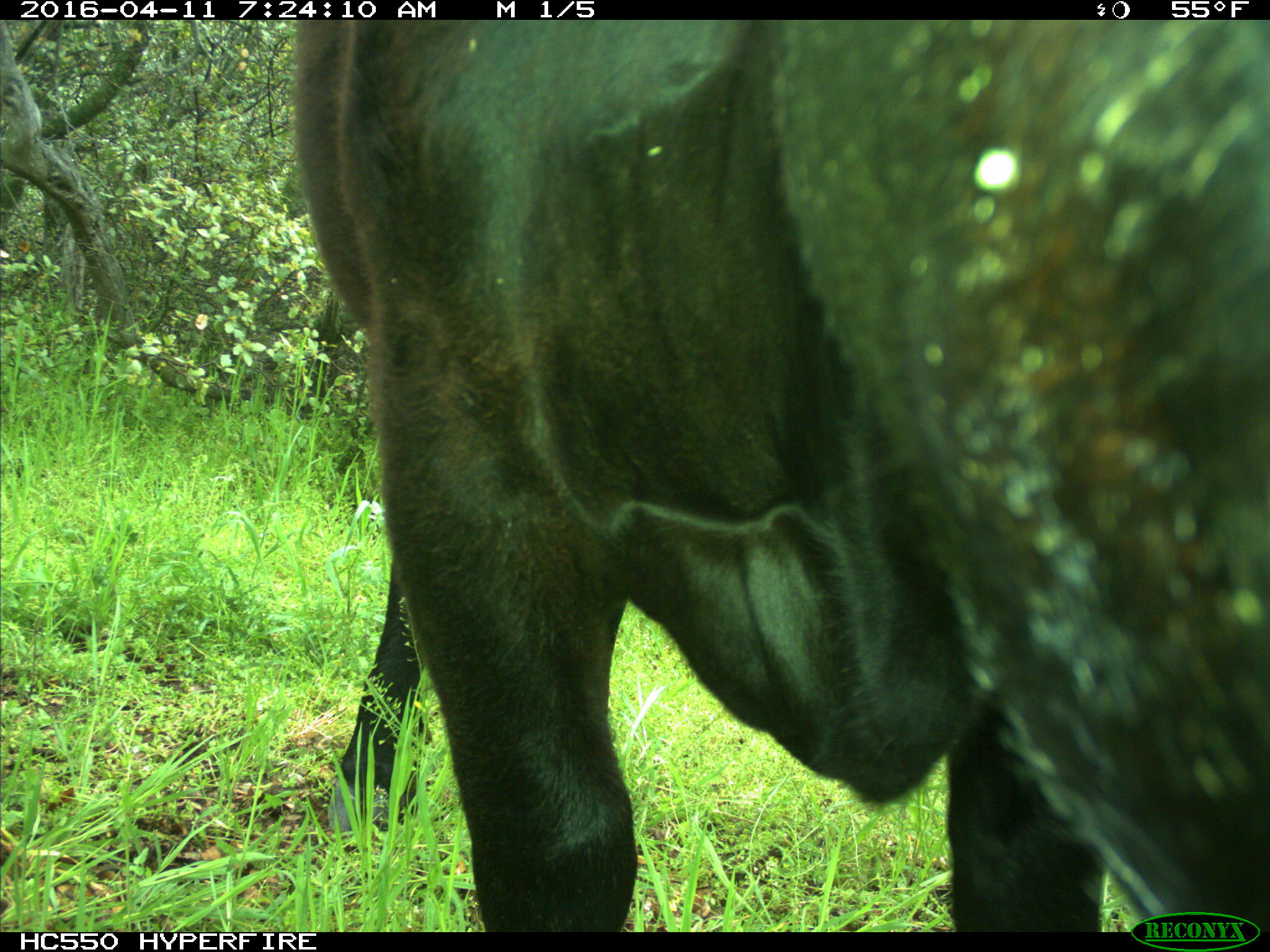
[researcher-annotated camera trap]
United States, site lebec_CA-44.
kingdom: Animalia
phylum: Chordata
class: Mammalia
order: Artiodactyla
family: Bovidae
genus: Bos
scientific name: Bos taurus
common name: domestic cow